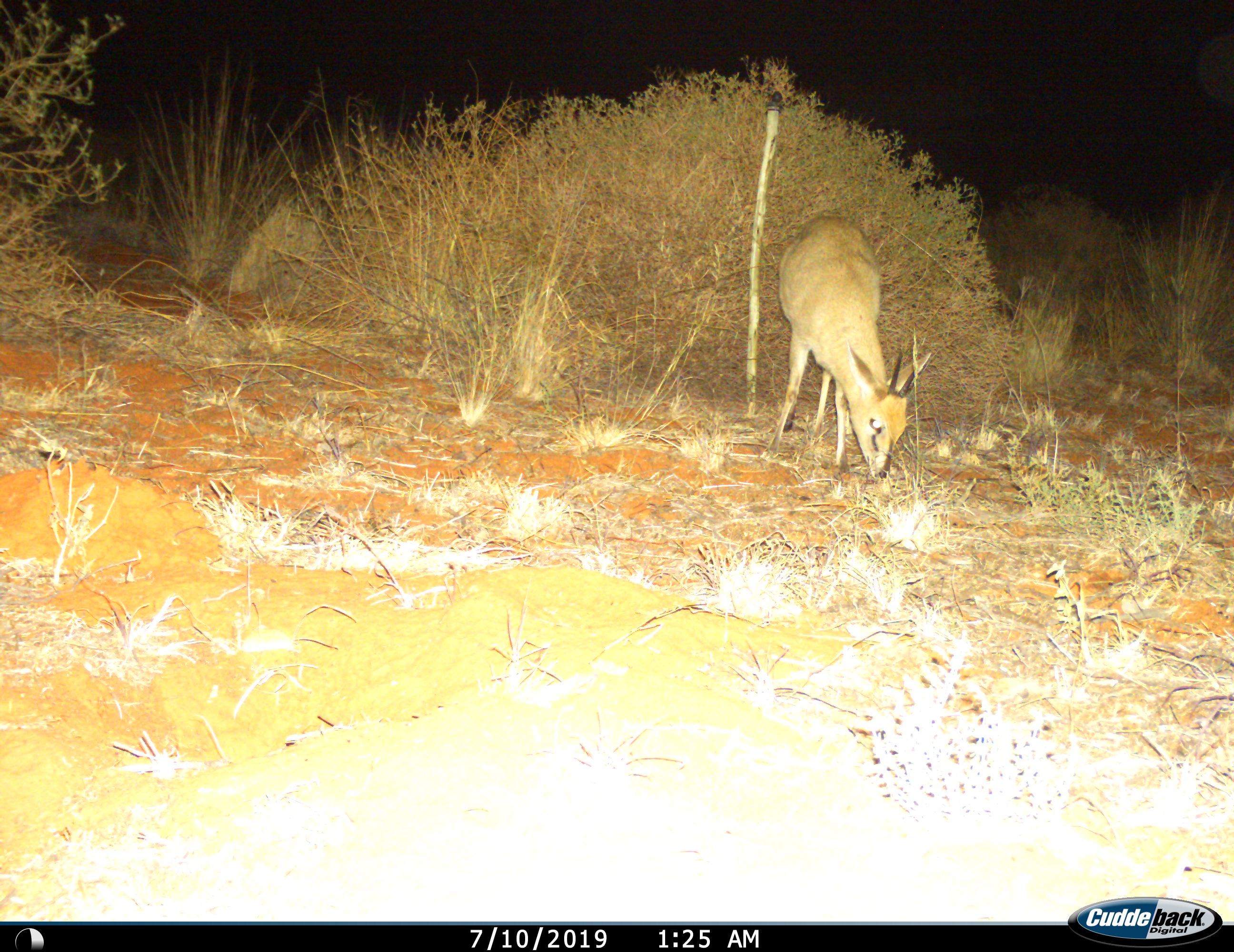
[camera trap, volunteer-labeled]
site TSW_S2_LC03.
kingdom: Animalia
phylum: Chordata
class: Mammalia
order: Artiodactyla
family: Bovidae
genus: Sylvicapra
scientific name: Sylvicapra grimmia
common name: common duiker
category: duikercommongrey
Duikercommongrey (common duiker) (Sylvicapra grimmia), count 1. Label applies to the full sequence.